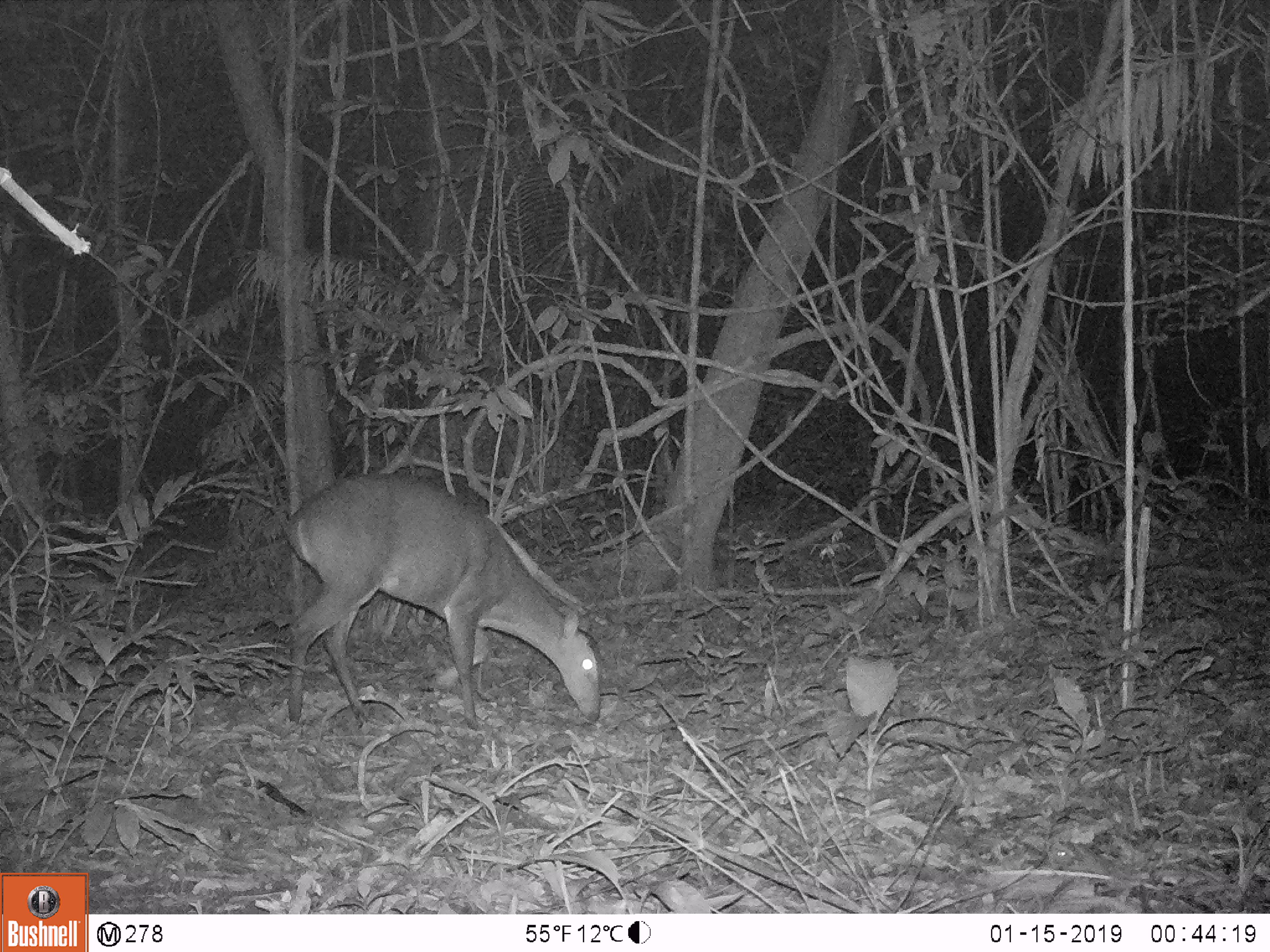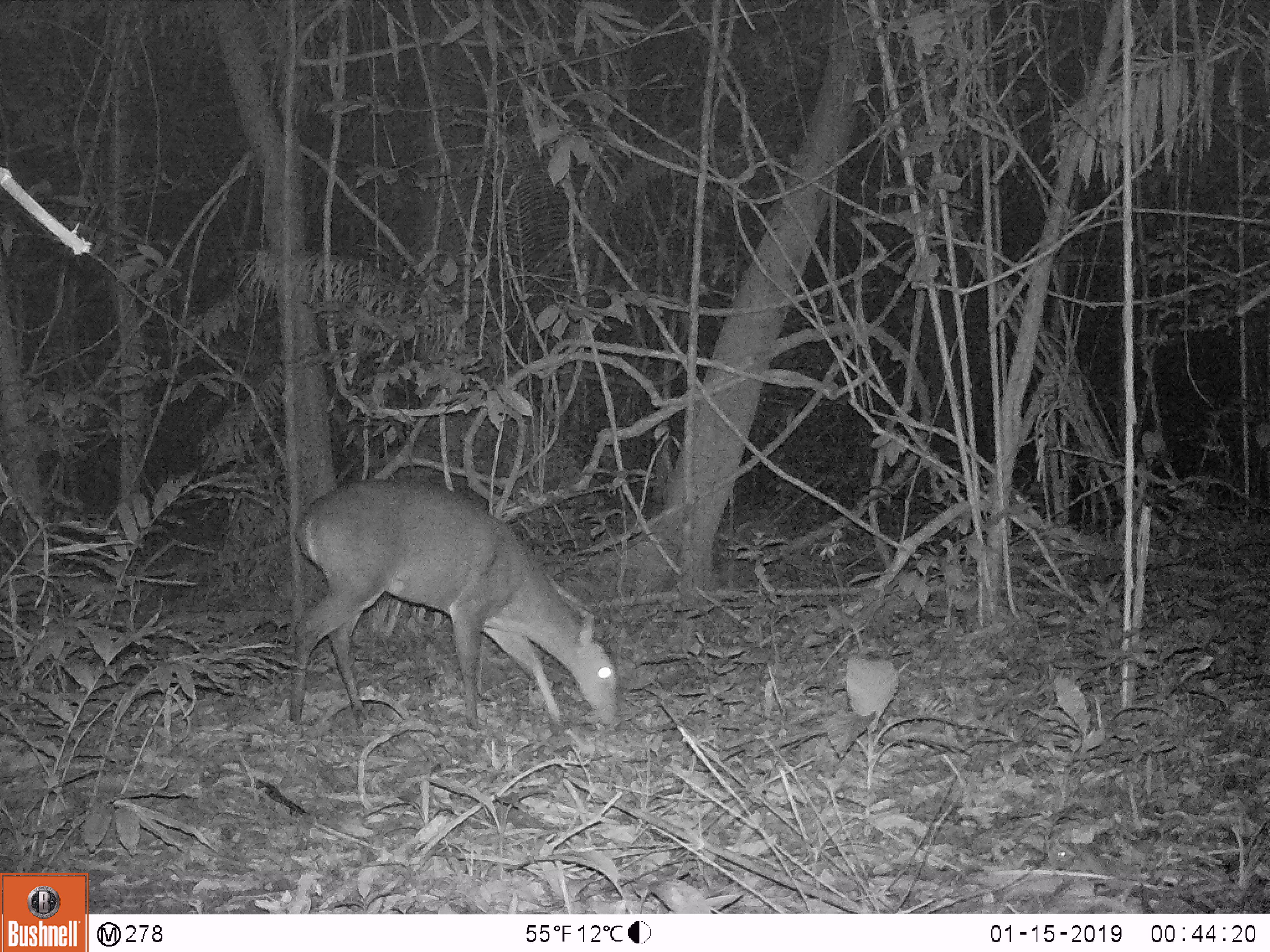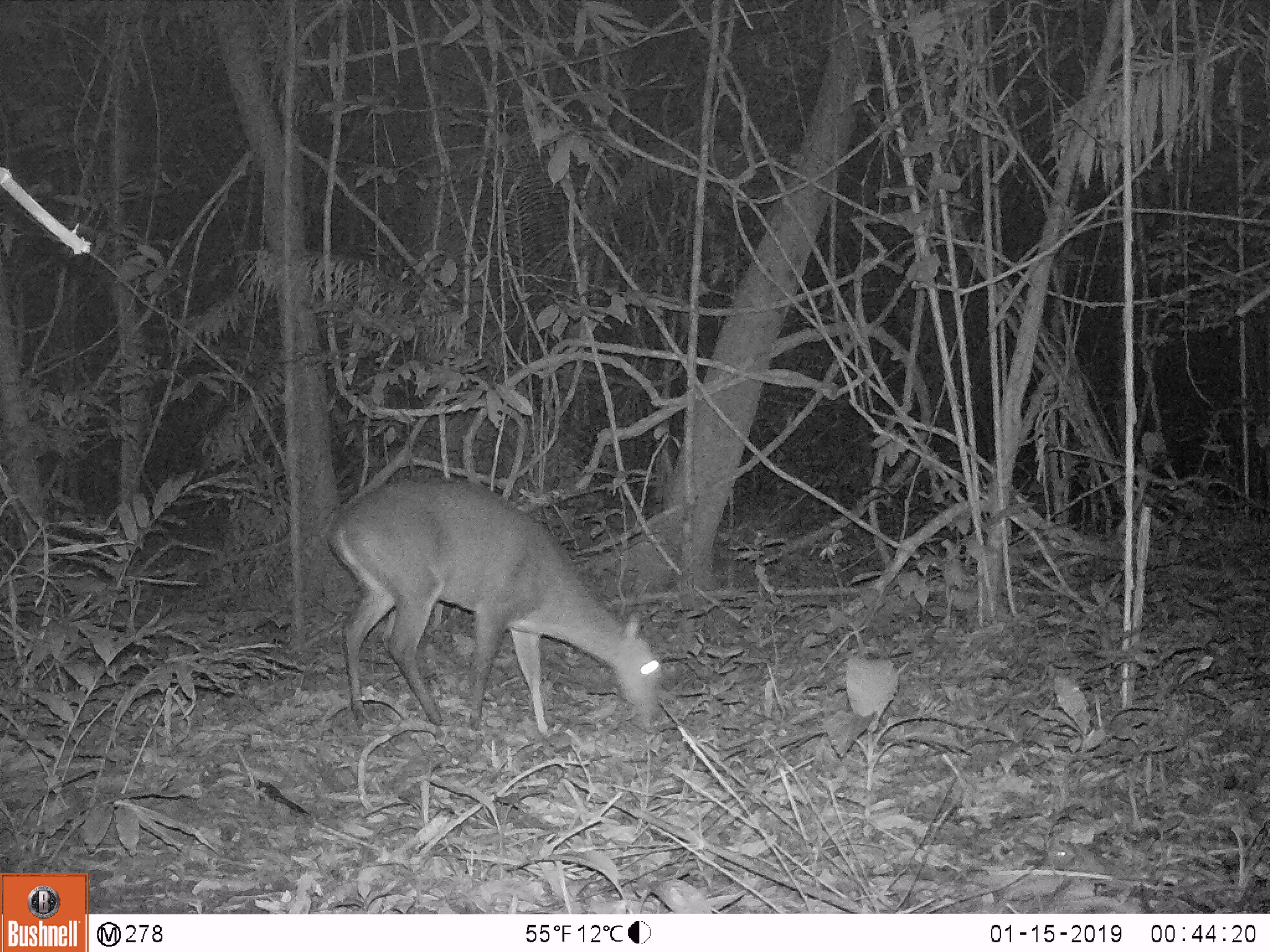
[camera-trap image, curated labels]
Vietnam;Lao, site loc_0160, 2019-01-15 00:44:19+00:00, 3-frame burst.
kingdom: Animalia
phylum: Chordata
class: Mammalia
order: Artiodactyla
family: Cervidae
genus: Muntiacus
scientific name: Muntiacus vuquangensis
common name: large-antlered muntjac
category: large antlered muntjac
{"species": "large antlered muntjac (large-antlered muntjac) (Muntiacus vuquangensis)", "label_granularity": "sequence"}